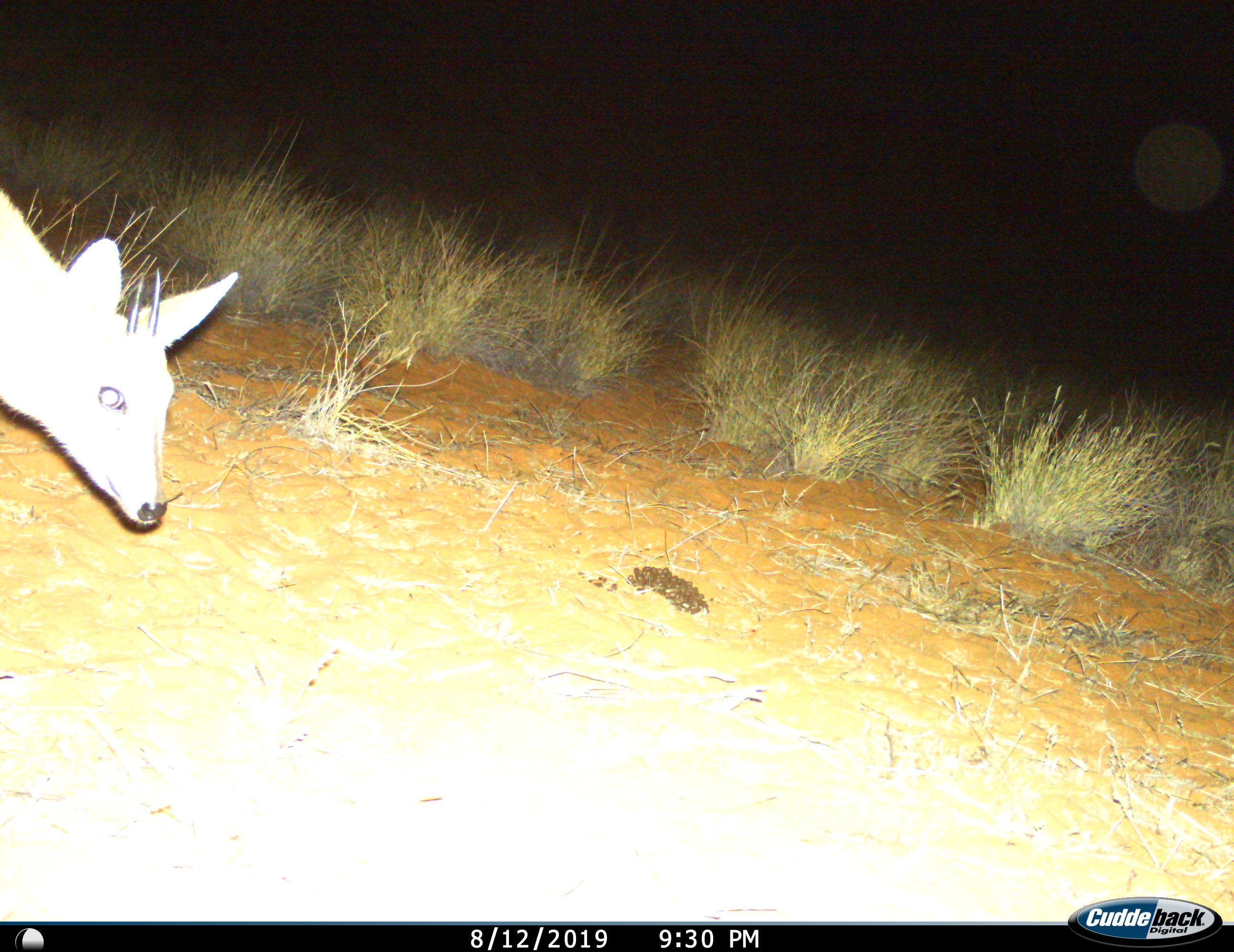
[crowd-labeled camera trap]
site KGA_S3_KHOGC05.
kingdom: Animalia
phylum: Chordata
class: Mammalia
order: Artiodactyla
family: Bovidae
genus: Sylvicapra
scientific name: Sylvicapra grimmia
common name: common duiker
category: duikercommongrey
Duikercommongrey (common duiker) (Sylvicapra grimmia), count 1. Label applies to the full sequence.